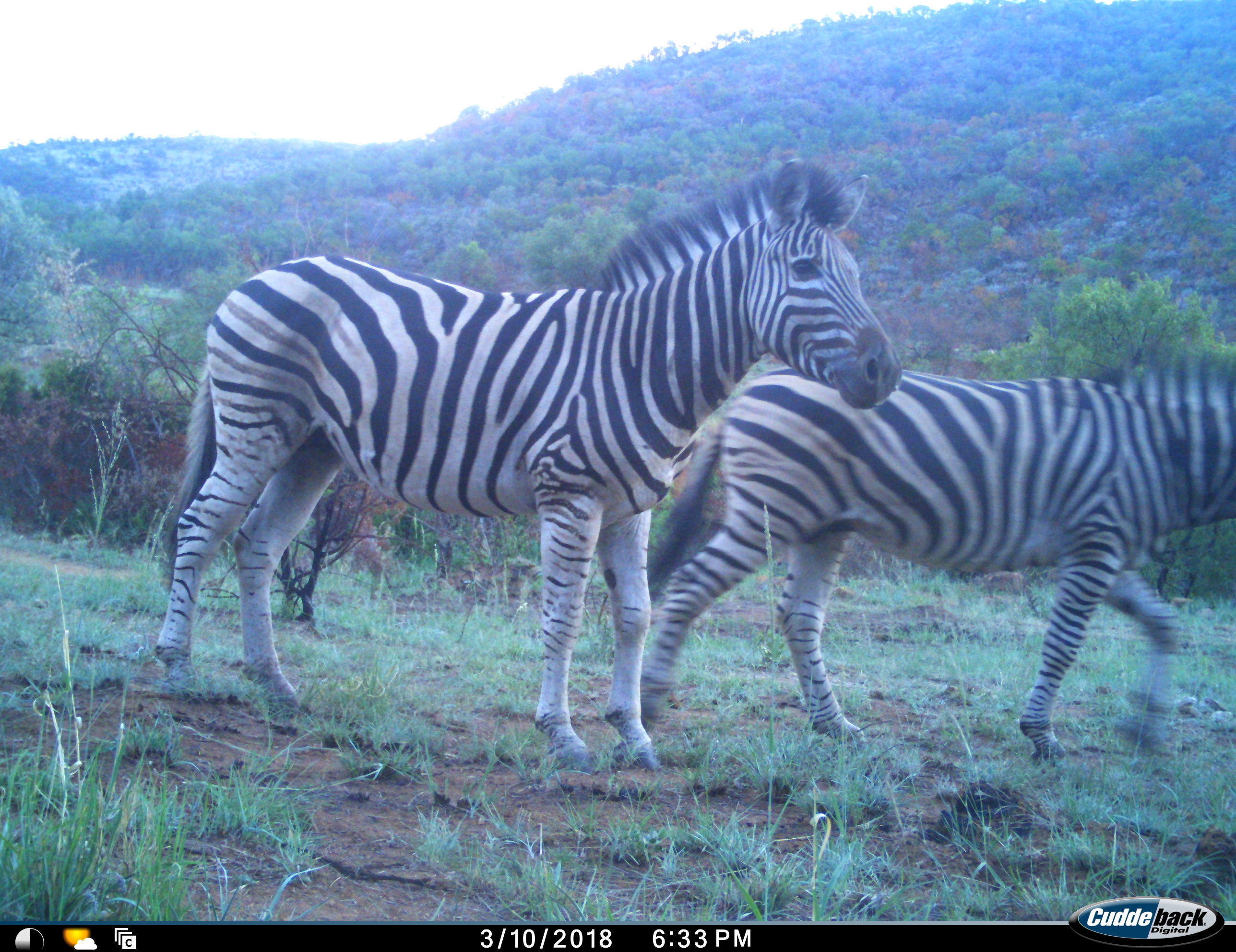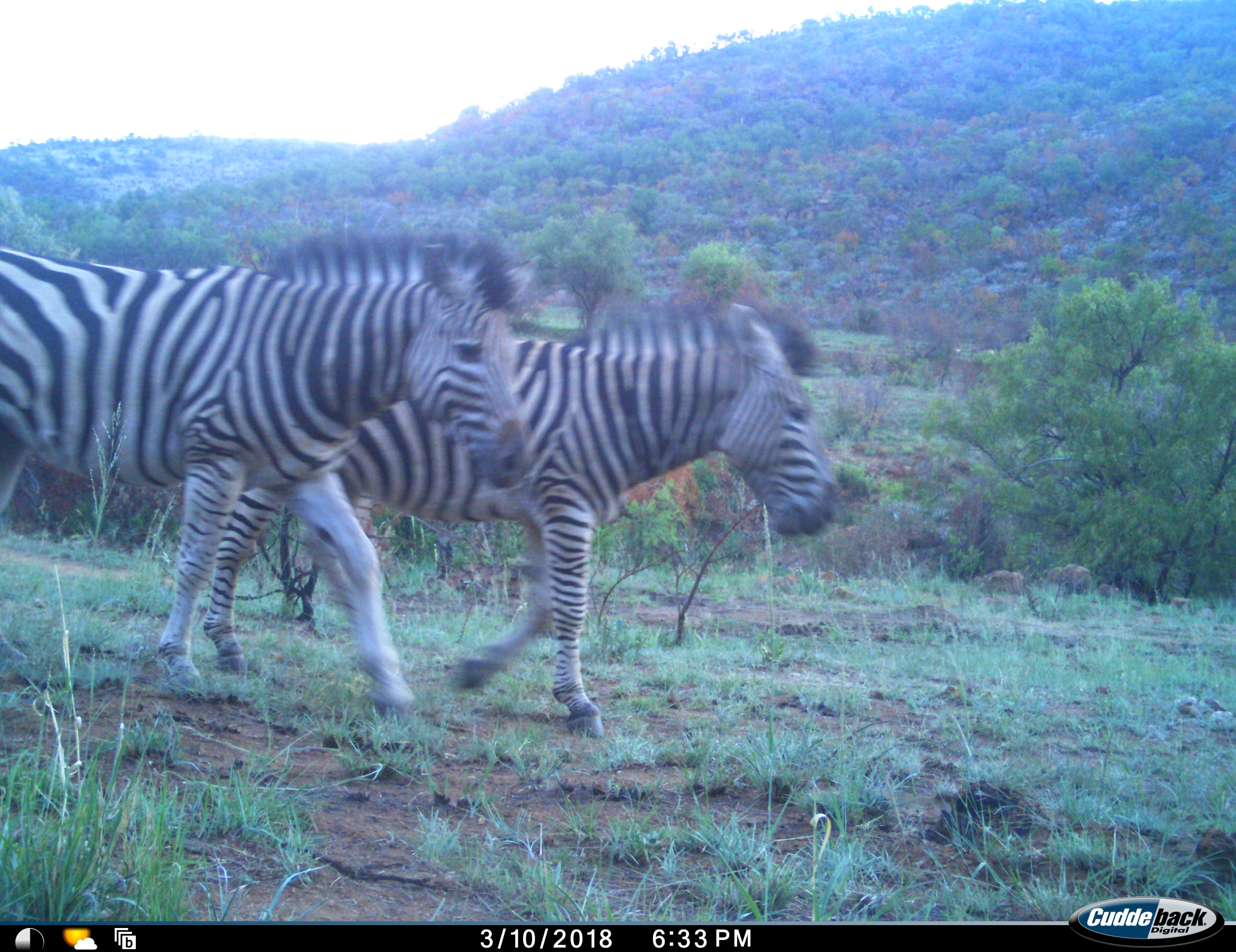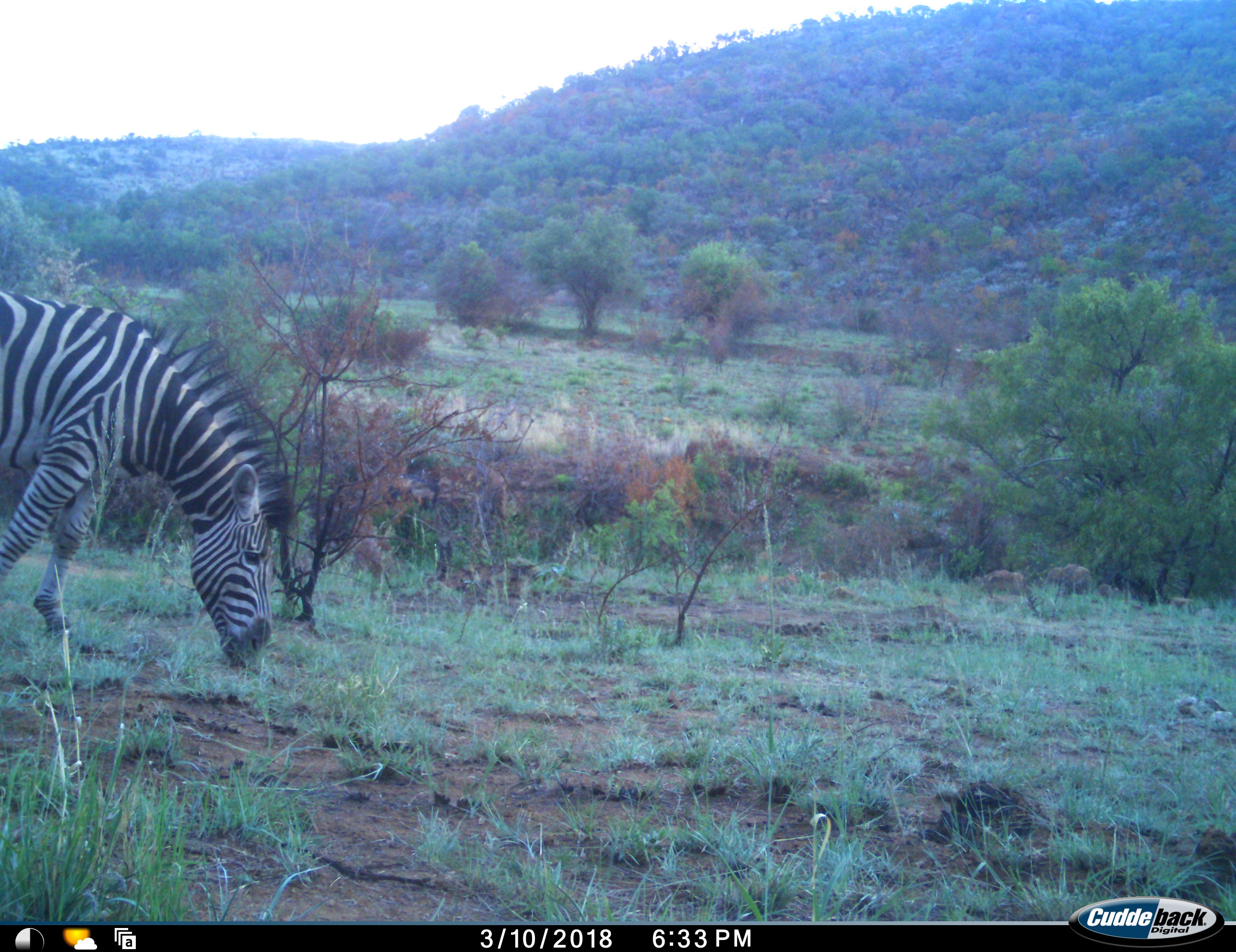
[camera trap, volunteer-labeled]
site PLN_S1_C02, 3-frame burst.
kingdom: Animalia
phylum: Chordata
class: Mammalia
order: Perissodactyla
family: Equidae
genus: Equus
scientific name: Equus quagga burchellii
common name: burchell's zebra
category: zebraburchells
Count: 2.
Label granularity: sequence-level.